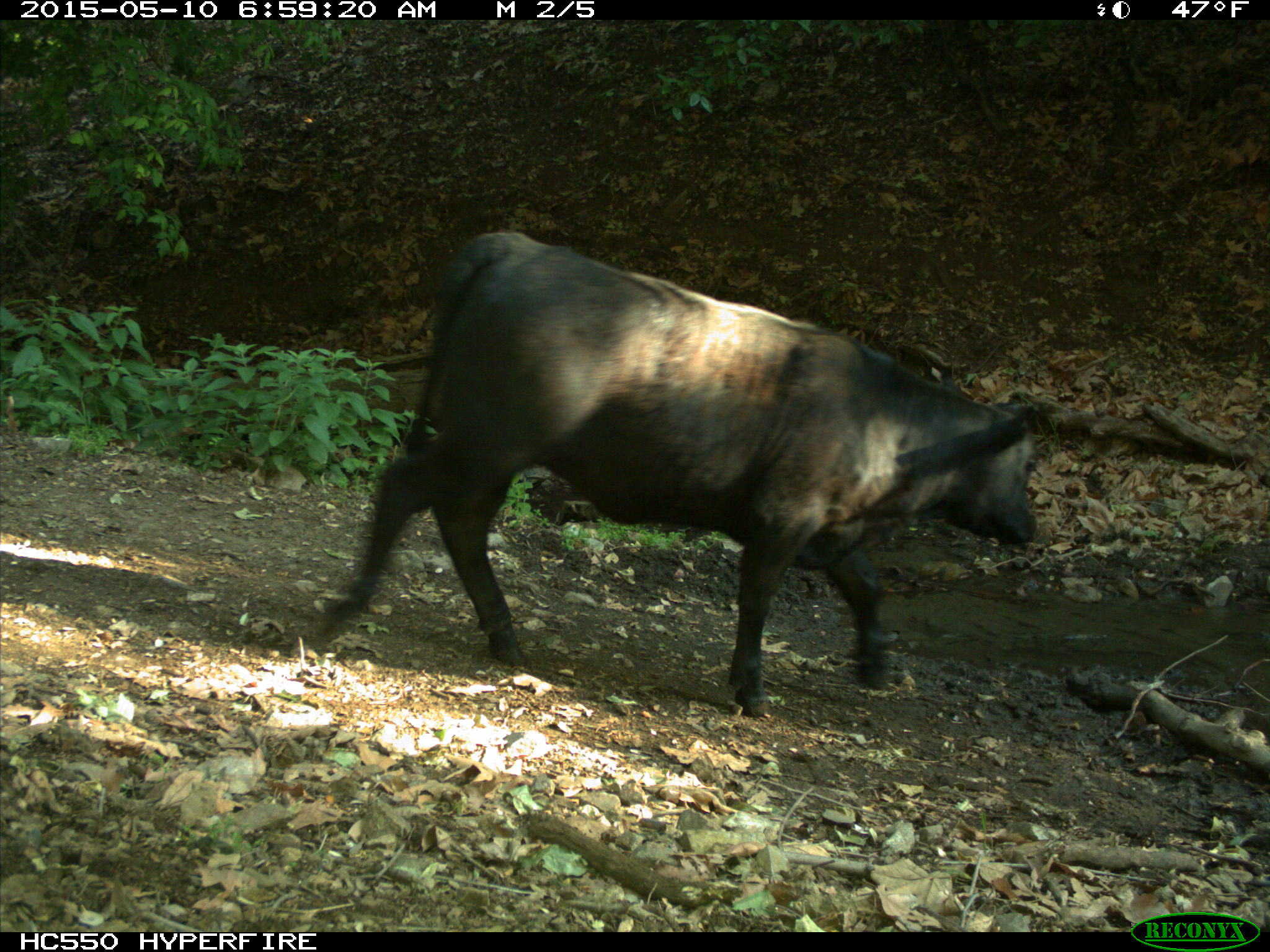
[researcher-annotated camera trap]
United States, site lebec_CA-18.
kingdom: Animalia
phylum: Chordata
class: Mammalia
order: Artiodactyla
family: Bovidae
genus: Bos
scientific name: Bos taurus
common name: domestic cow